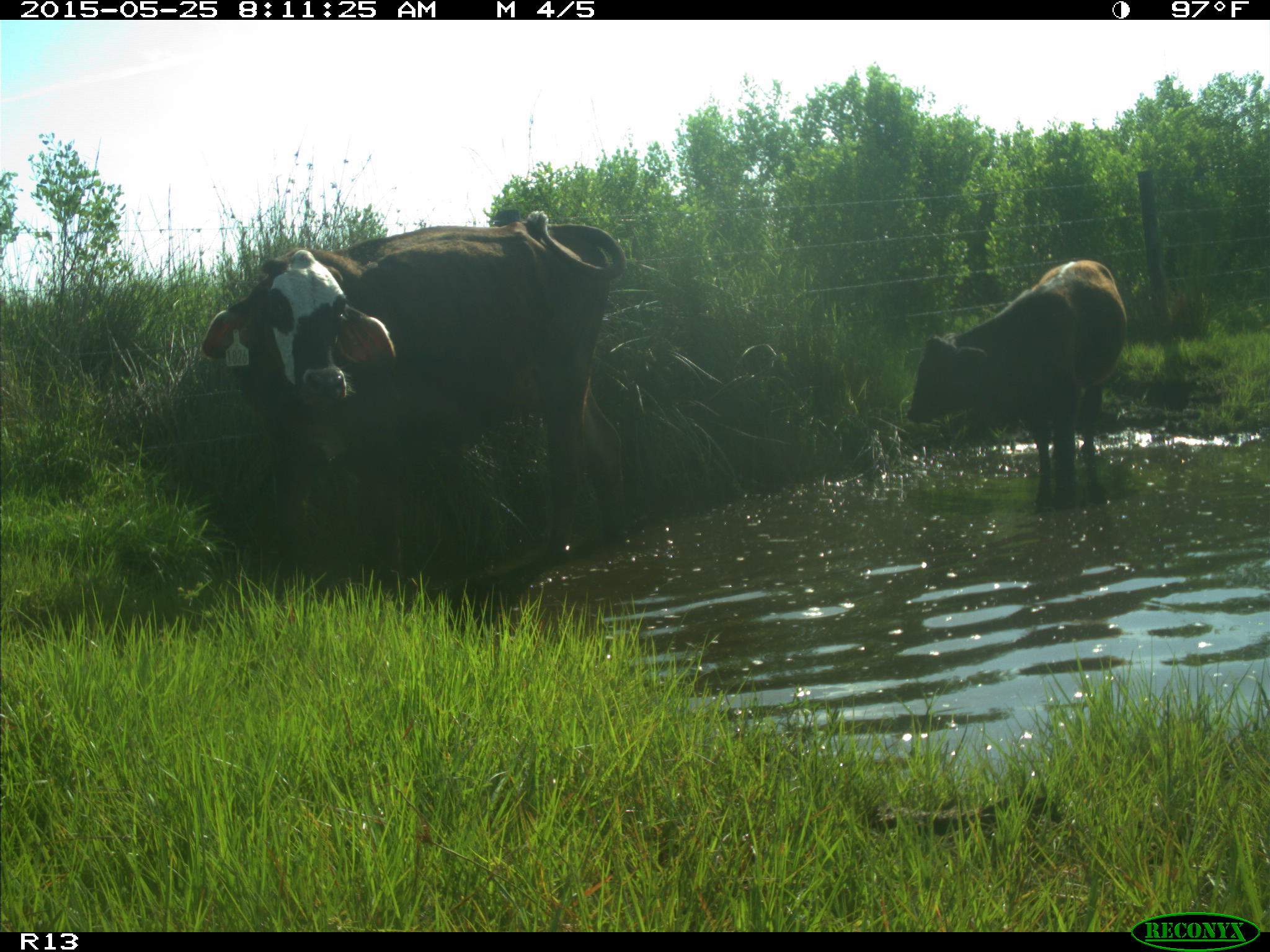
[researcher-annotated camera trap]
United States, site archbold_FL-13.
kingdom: Animalia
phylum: Chordata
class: Mammalia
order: Artiodactyla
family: Bovidae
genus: Bos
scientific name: Bos taurus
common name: domestic cow